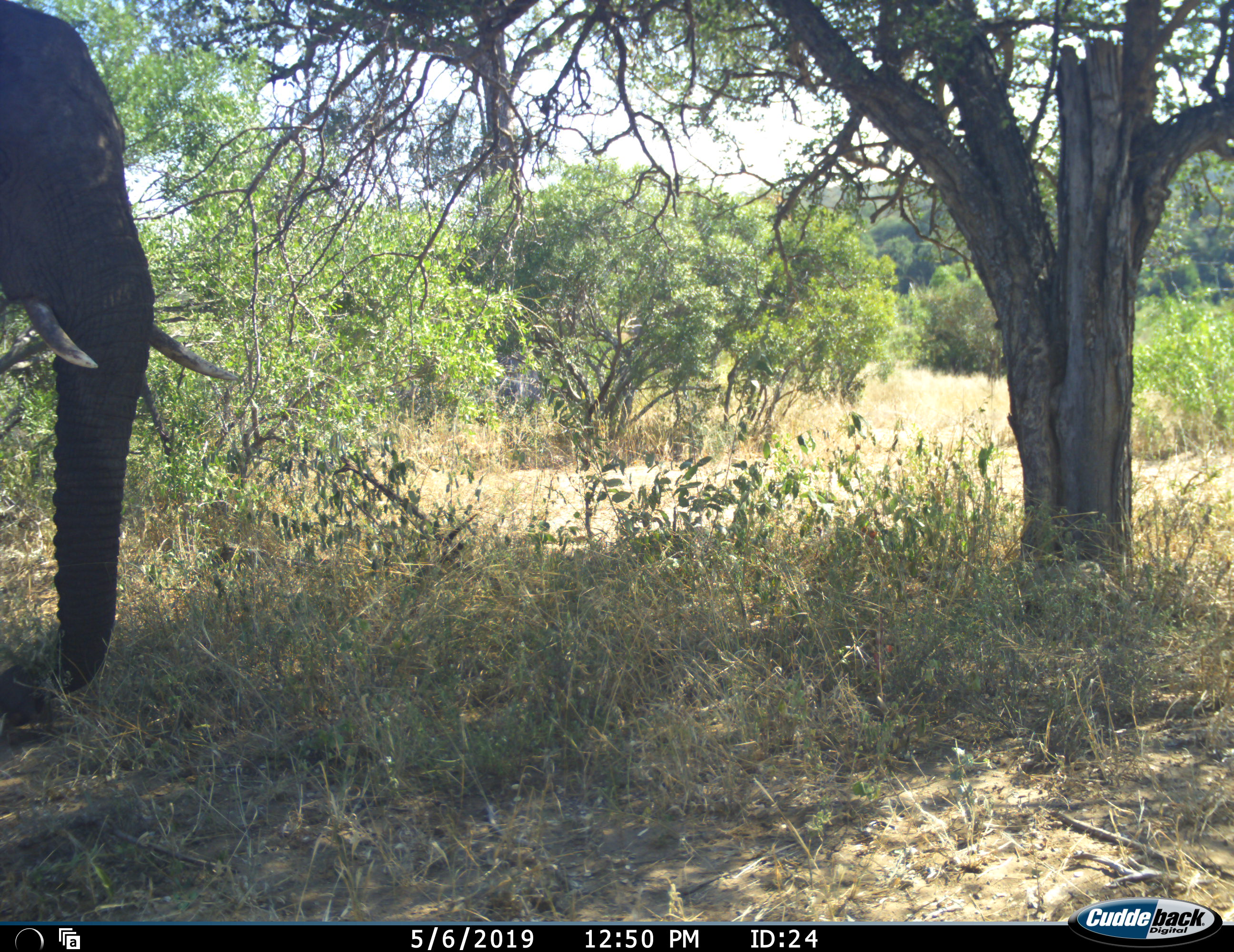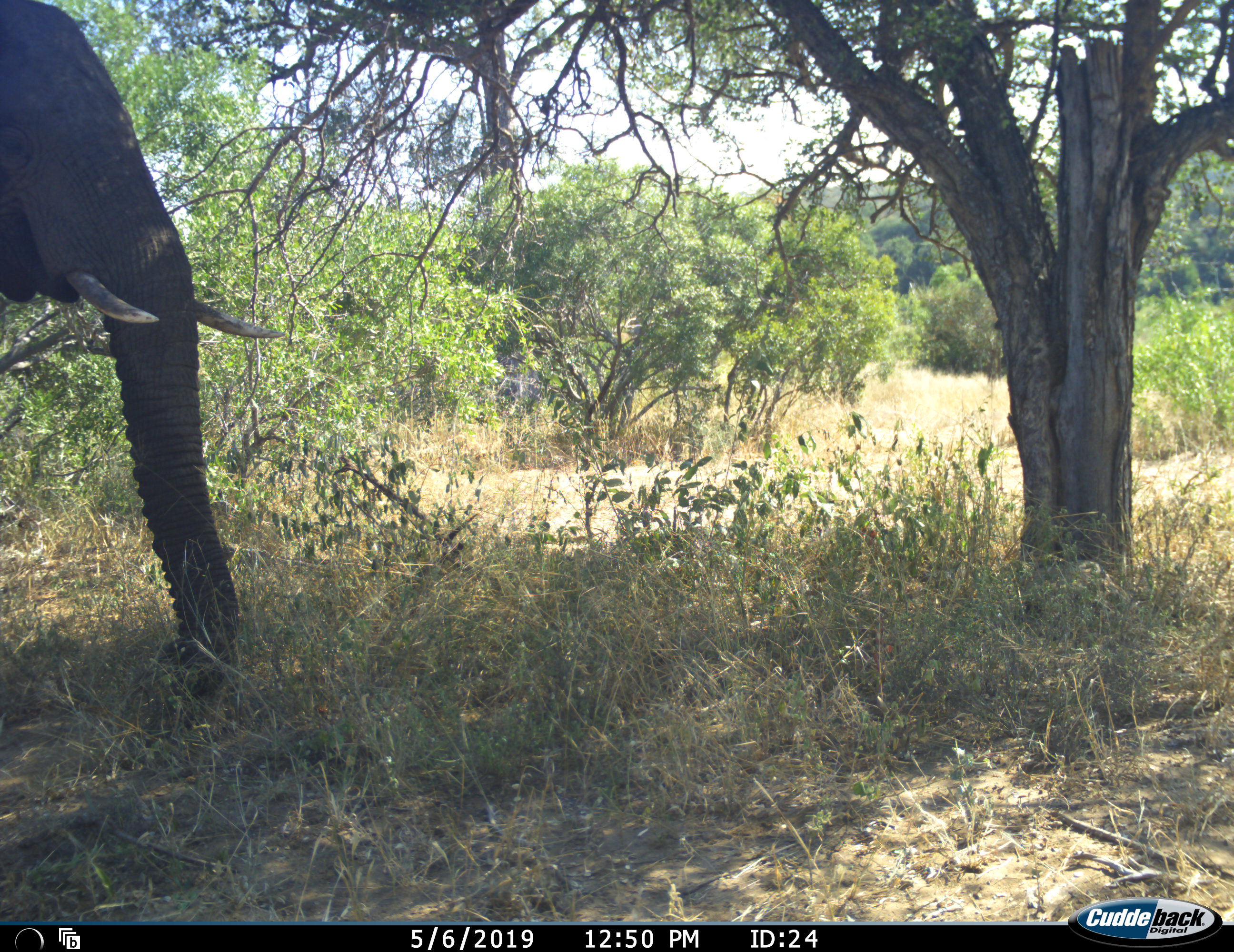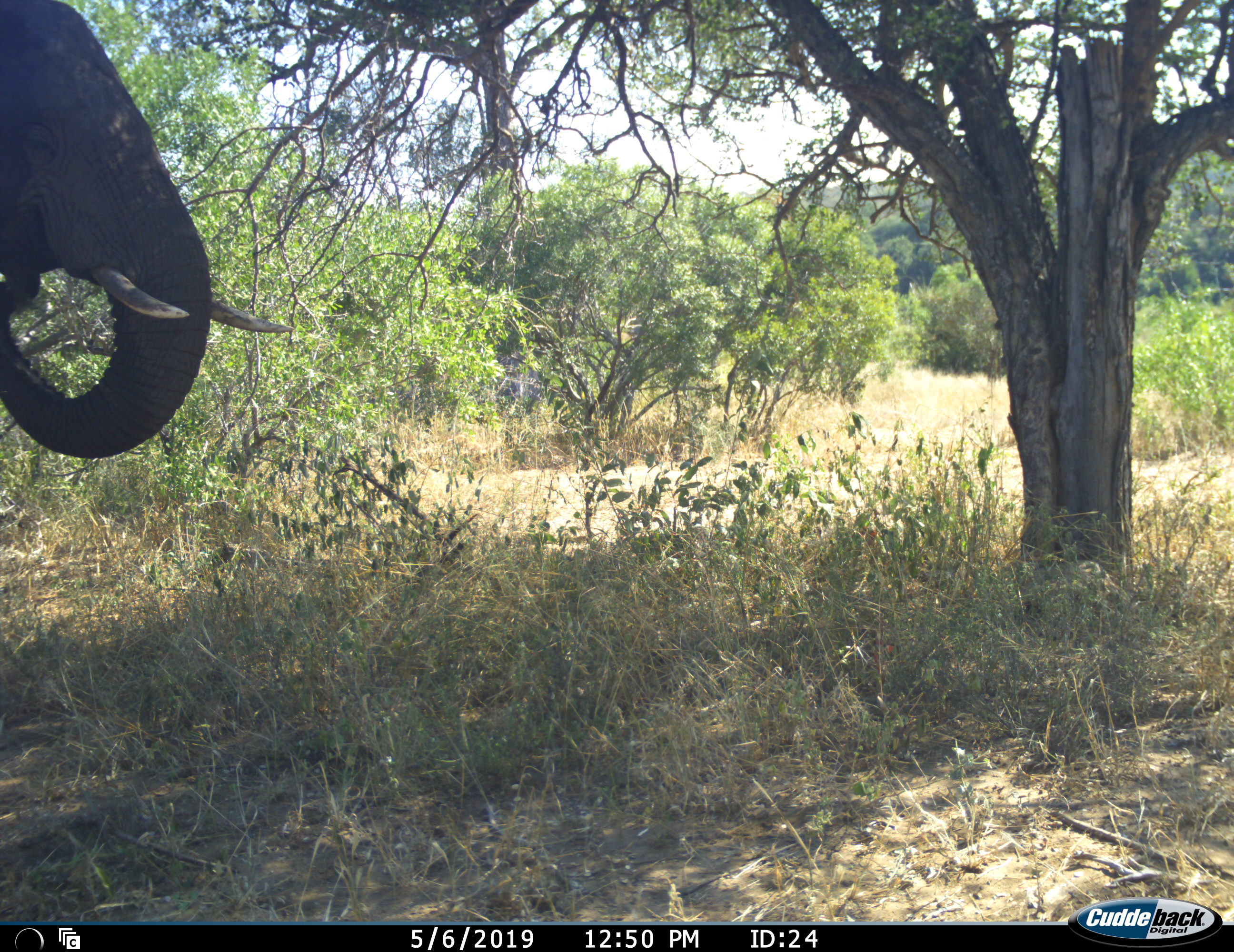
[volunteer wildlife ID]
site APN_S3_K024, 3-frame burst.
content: unidentified animal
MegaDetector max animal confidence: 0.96